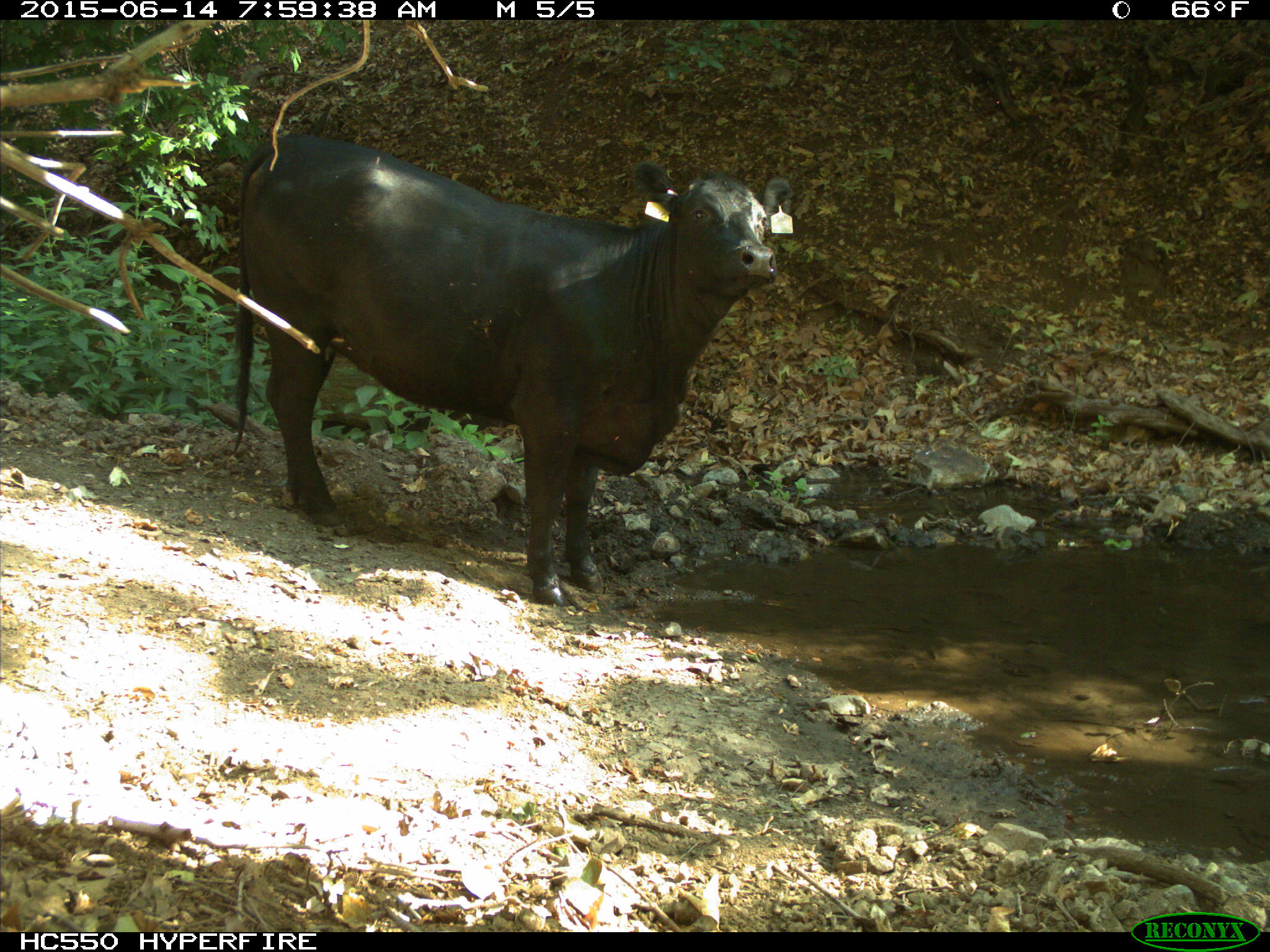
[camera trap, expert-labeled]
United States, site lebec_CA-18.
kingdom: Animalia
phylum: Chordata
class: Mammalia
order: Artiodactyla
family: Bovidae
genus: Bos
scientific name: Bos taurus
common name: domestic cow